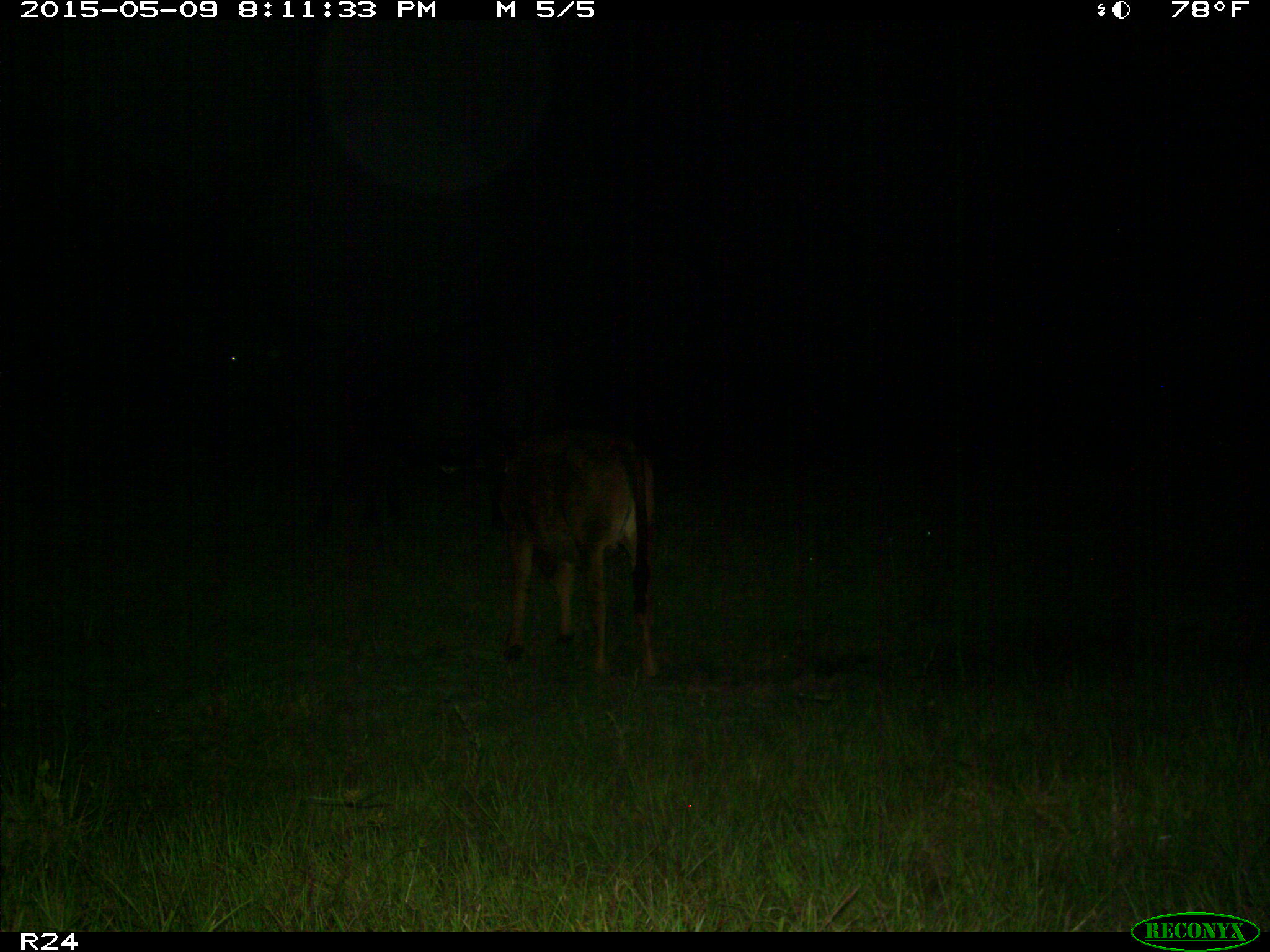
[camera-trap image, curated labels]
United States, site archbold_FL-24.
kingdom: Animalia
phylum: Chordata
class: Mammalia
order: Artiodactyla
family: Bovidae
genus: Bos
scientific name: Bos taurus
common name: domestic cow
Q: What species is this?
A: Bos taurus (domestic cow).